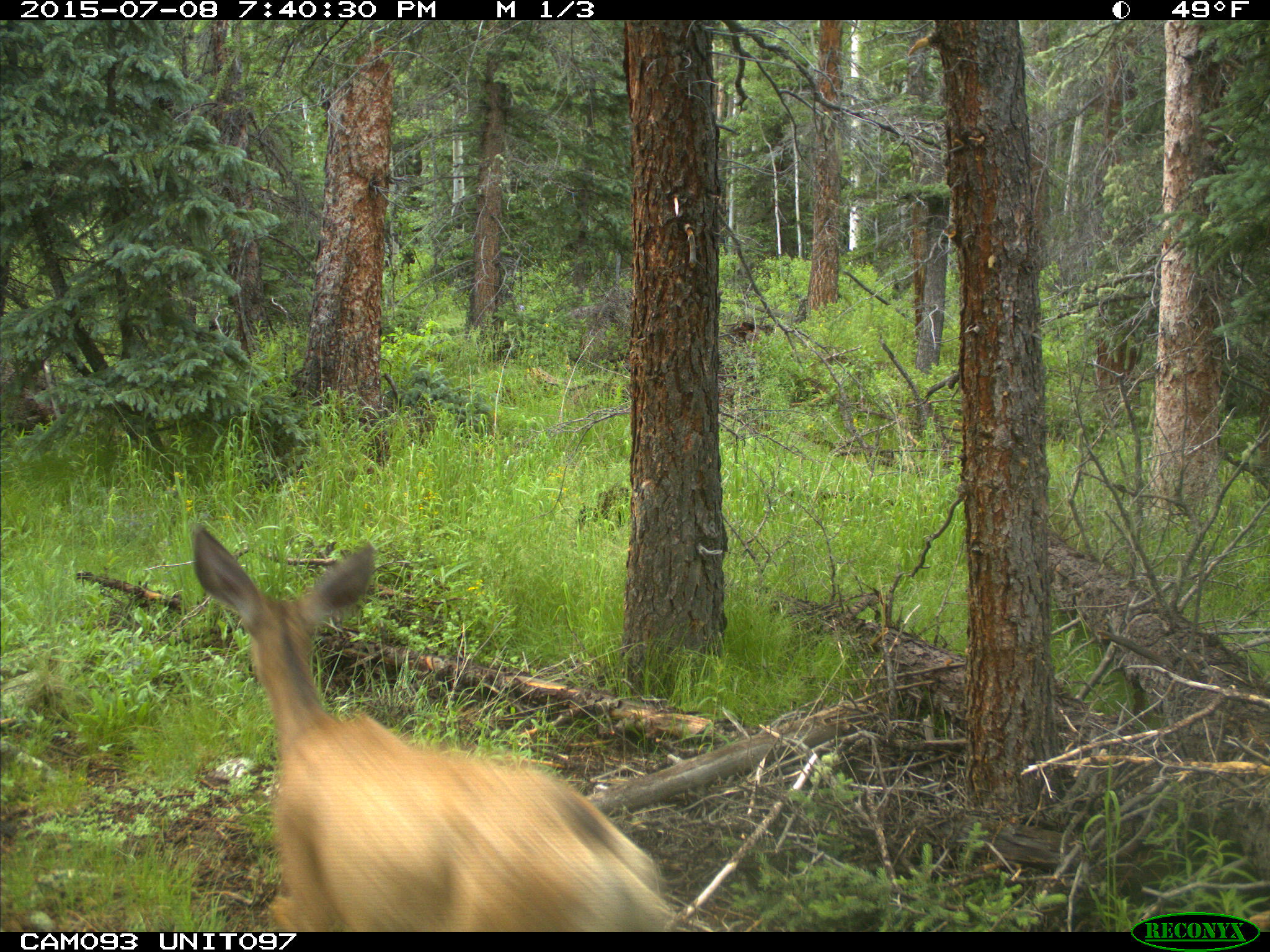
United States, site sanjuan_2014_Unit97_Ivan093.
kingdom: Animalia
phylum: Chordata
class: Mammalia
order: Artiodactyla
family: Cervidae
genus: Odocoileus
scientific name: Odocoileus hemionus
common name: mule deer